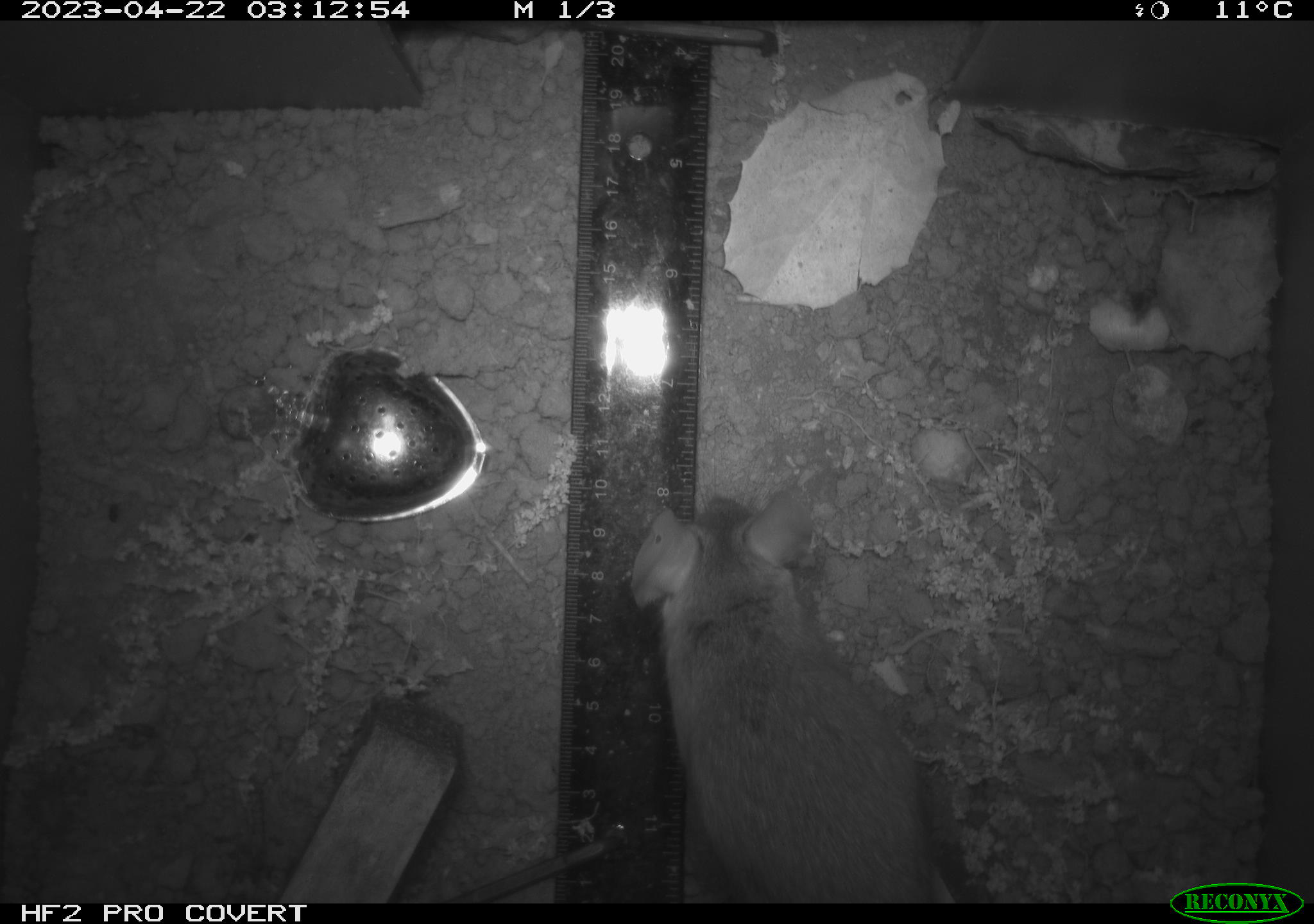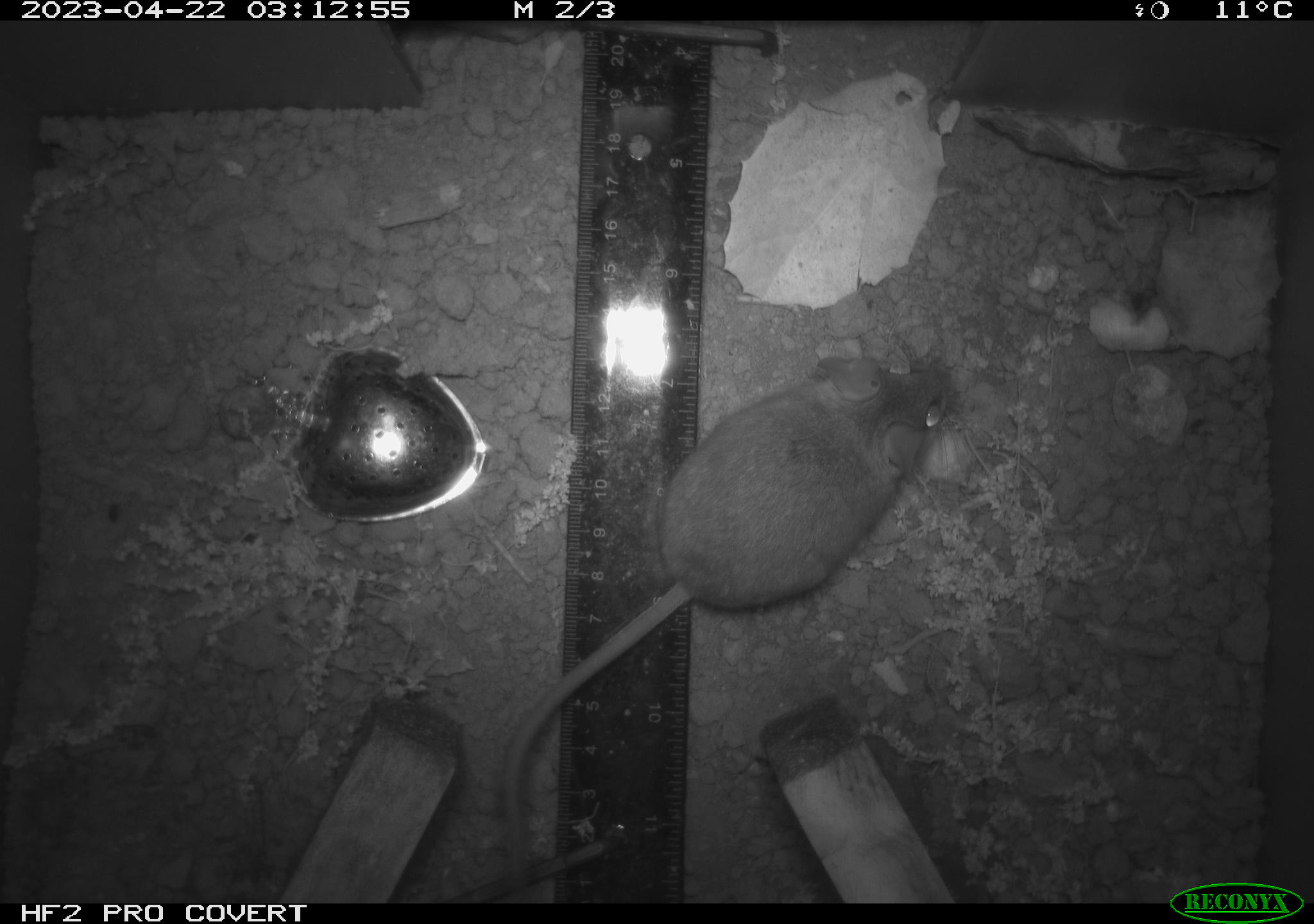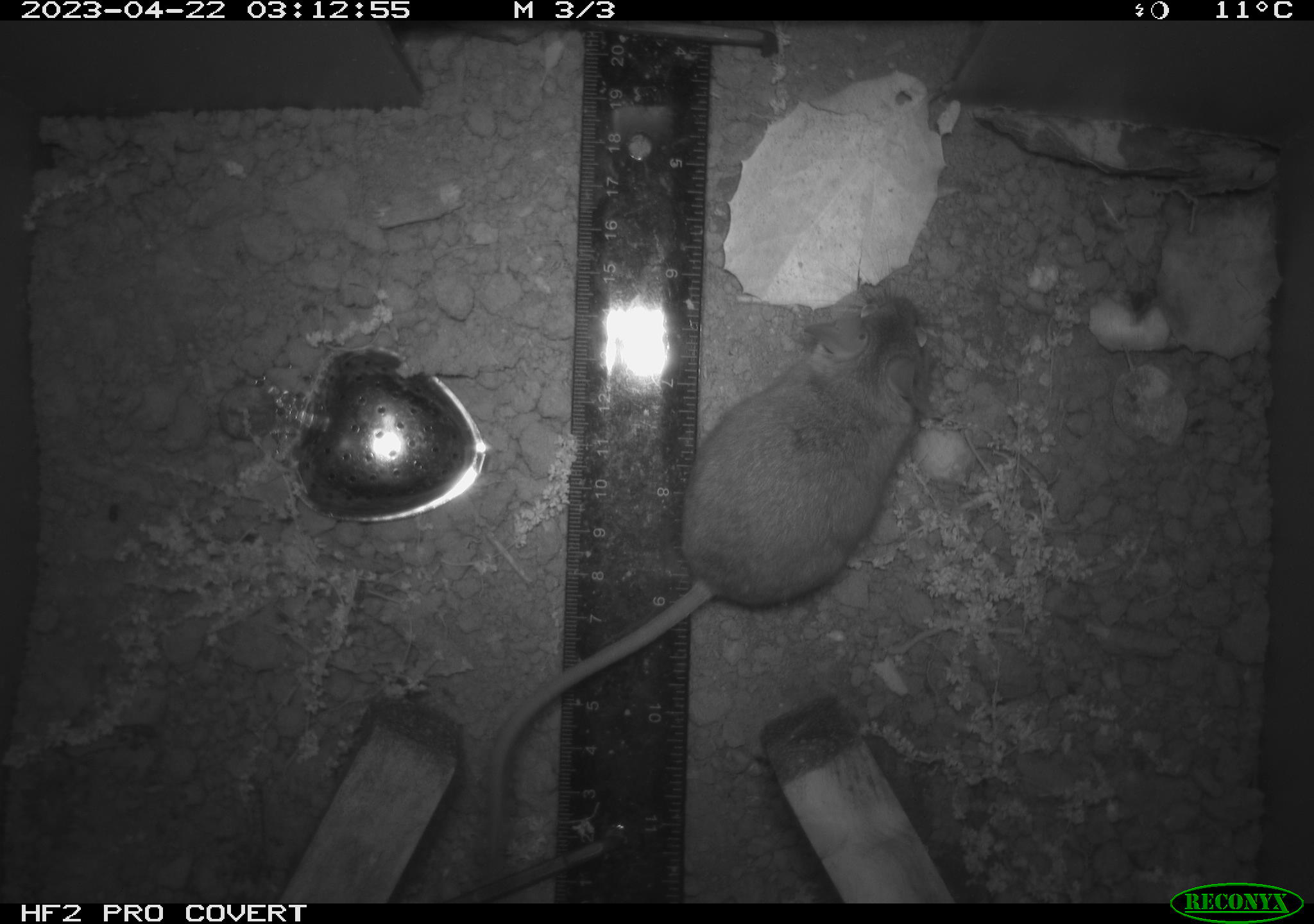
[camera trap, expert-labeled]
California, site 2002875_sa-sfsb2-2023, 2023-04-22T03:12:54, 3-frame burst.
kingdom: Animalia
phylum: Chordata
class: Mammalia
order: Rodentia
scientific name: Rodentia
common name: mouse species